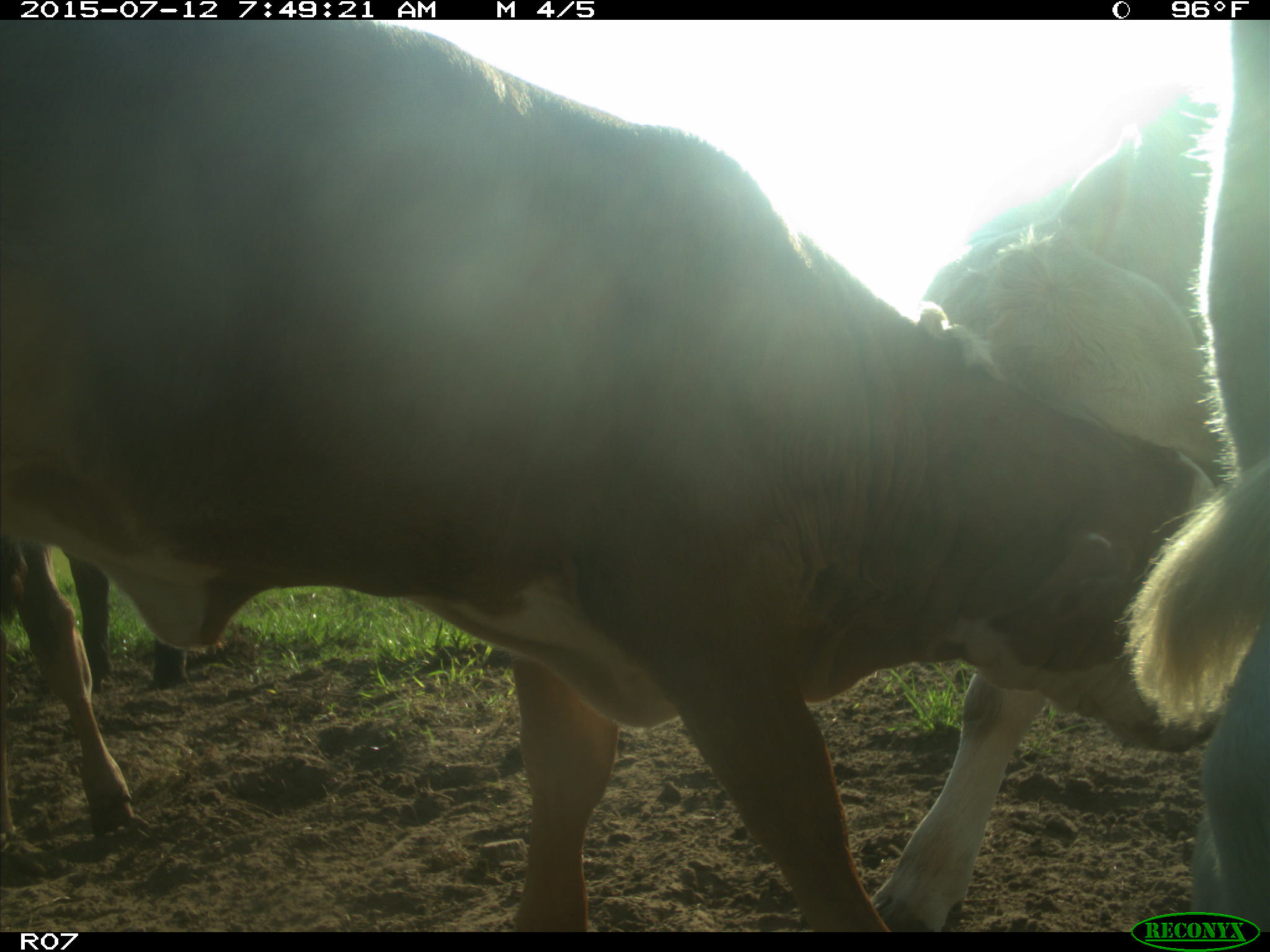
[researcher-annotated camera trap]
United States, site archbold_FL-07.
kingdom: Animalia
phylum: Chordata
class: Mammalia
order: Artiodactyla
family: Bovidae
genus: Bos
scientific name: Bos taurus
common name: domestic cow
Bos taurus (domestic cow).